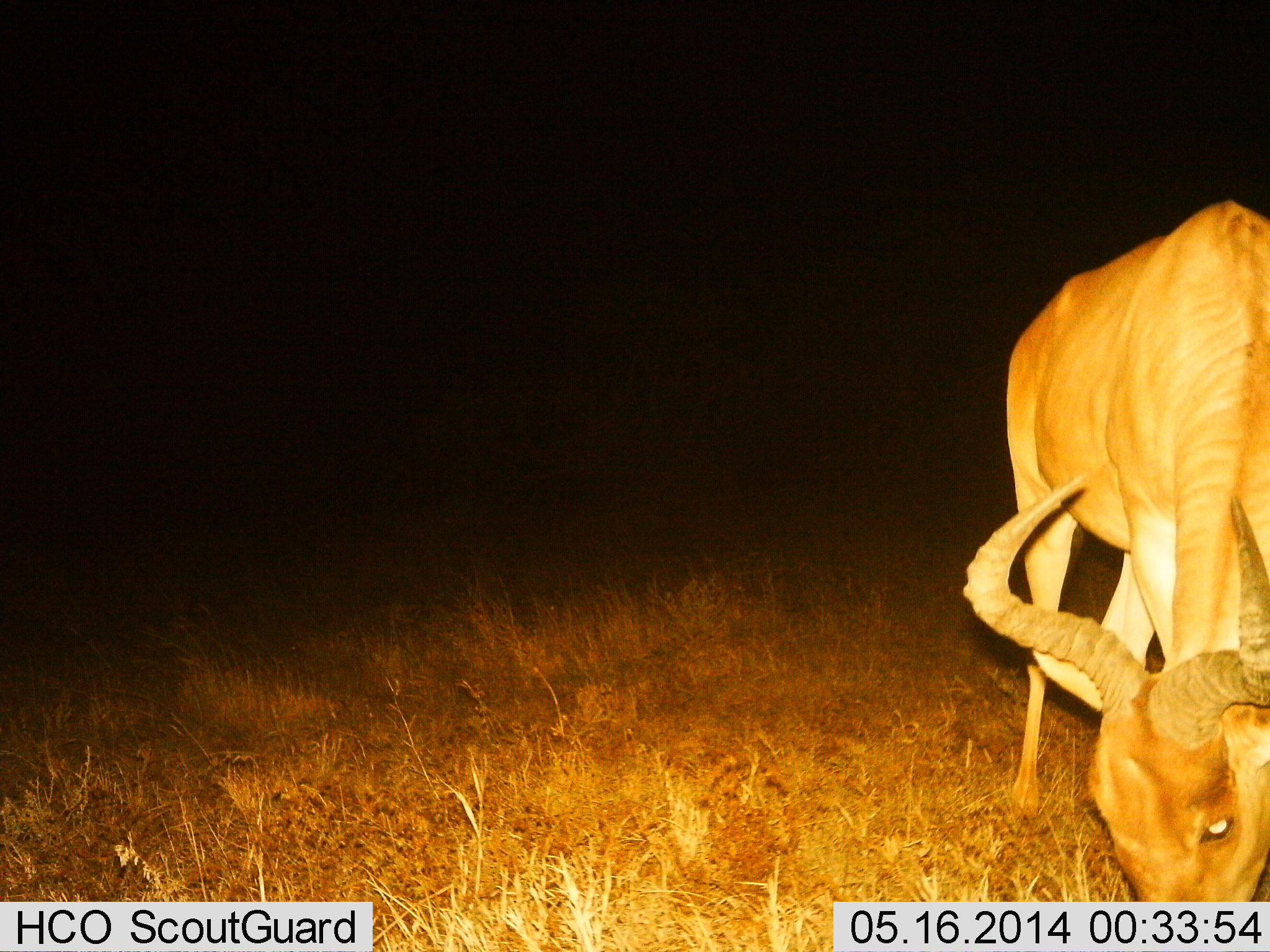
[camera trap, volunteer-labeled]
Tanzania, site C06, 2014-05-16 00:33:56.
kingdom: Animalia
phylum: Chordata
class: Mammalia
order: Artiodactyla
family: Bovidae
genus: Alcelaphus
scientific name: Alcelaphus buselaphus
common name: hartebeest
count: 1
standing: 10%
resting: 0%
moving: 0%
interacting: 0%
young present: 0%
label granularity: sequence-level